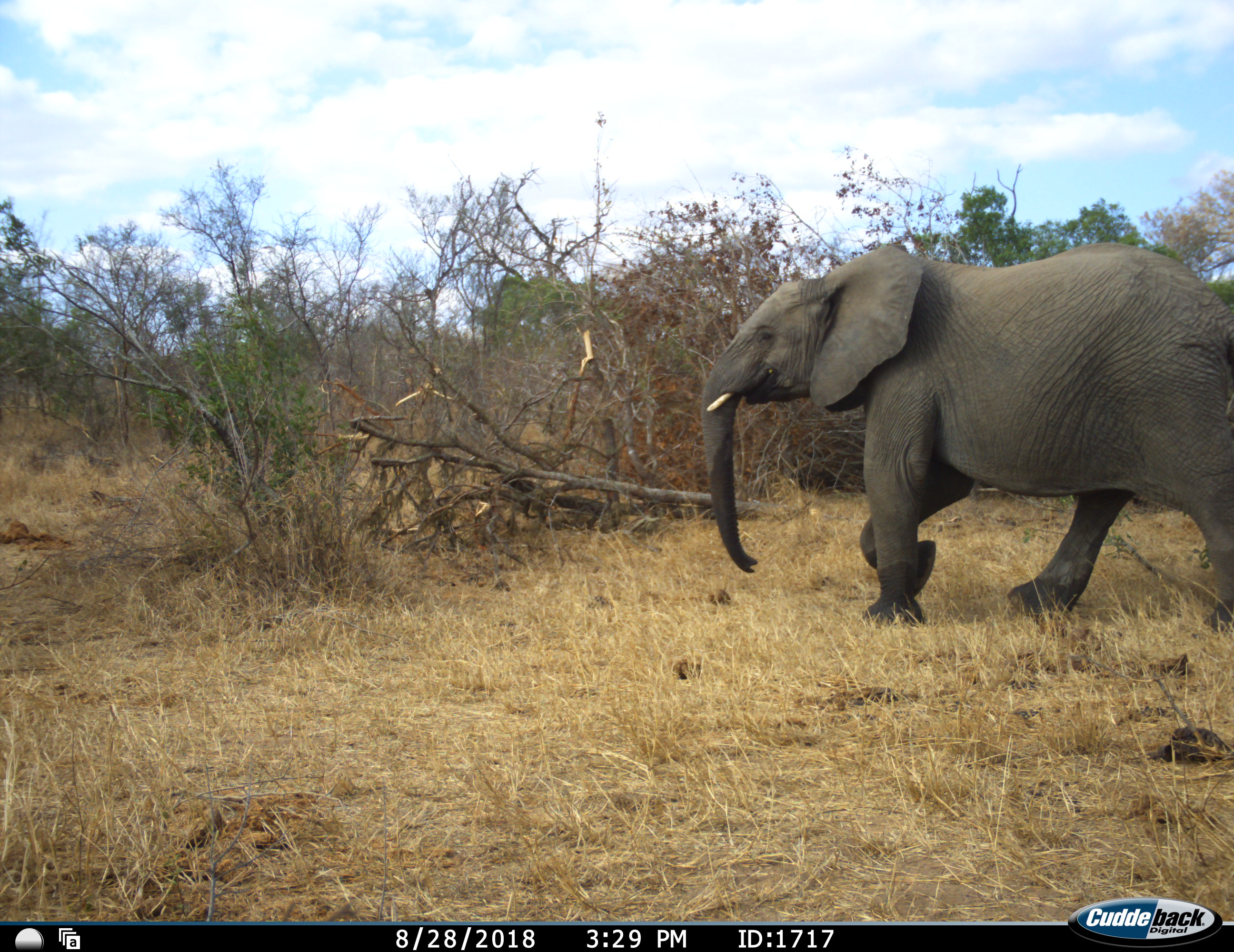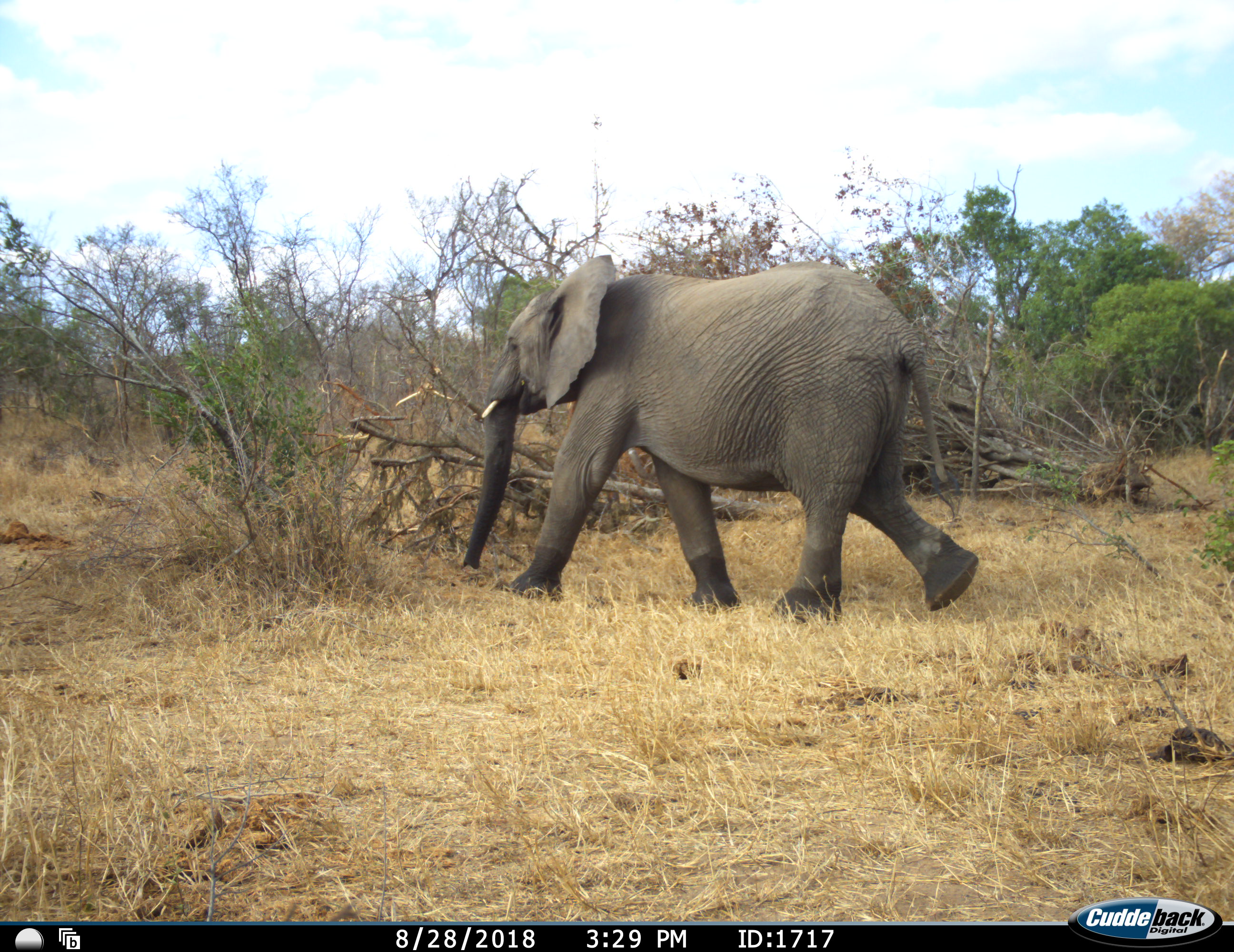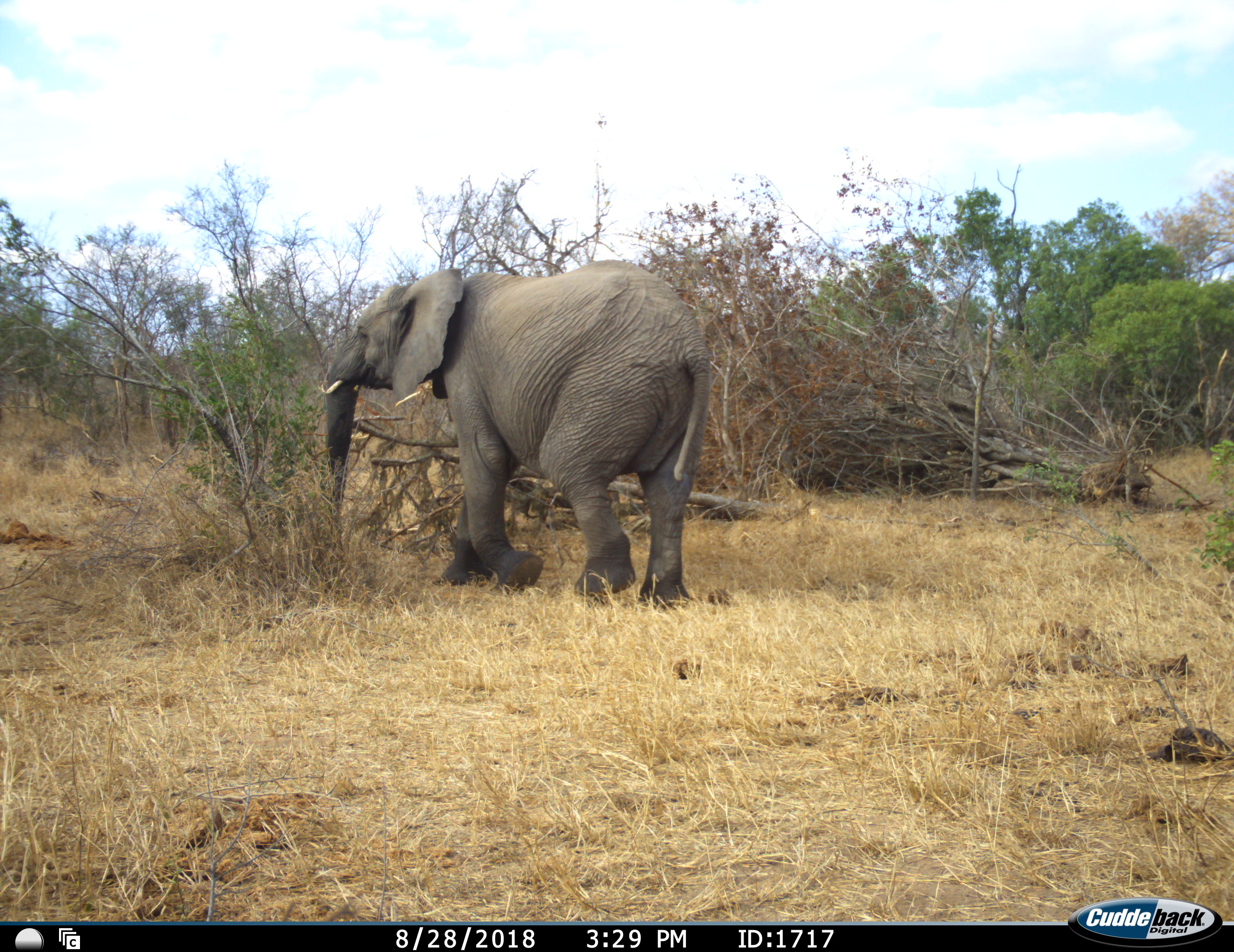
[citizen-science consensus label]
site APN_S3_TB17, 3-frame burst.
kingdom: Animalia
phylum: Chordata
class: Mammalia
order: Proboscidea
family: Elephantidae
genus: Loxodonta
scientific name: Loxodonta africana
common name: african bush elephant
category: elephant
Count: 1.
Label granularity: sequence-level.